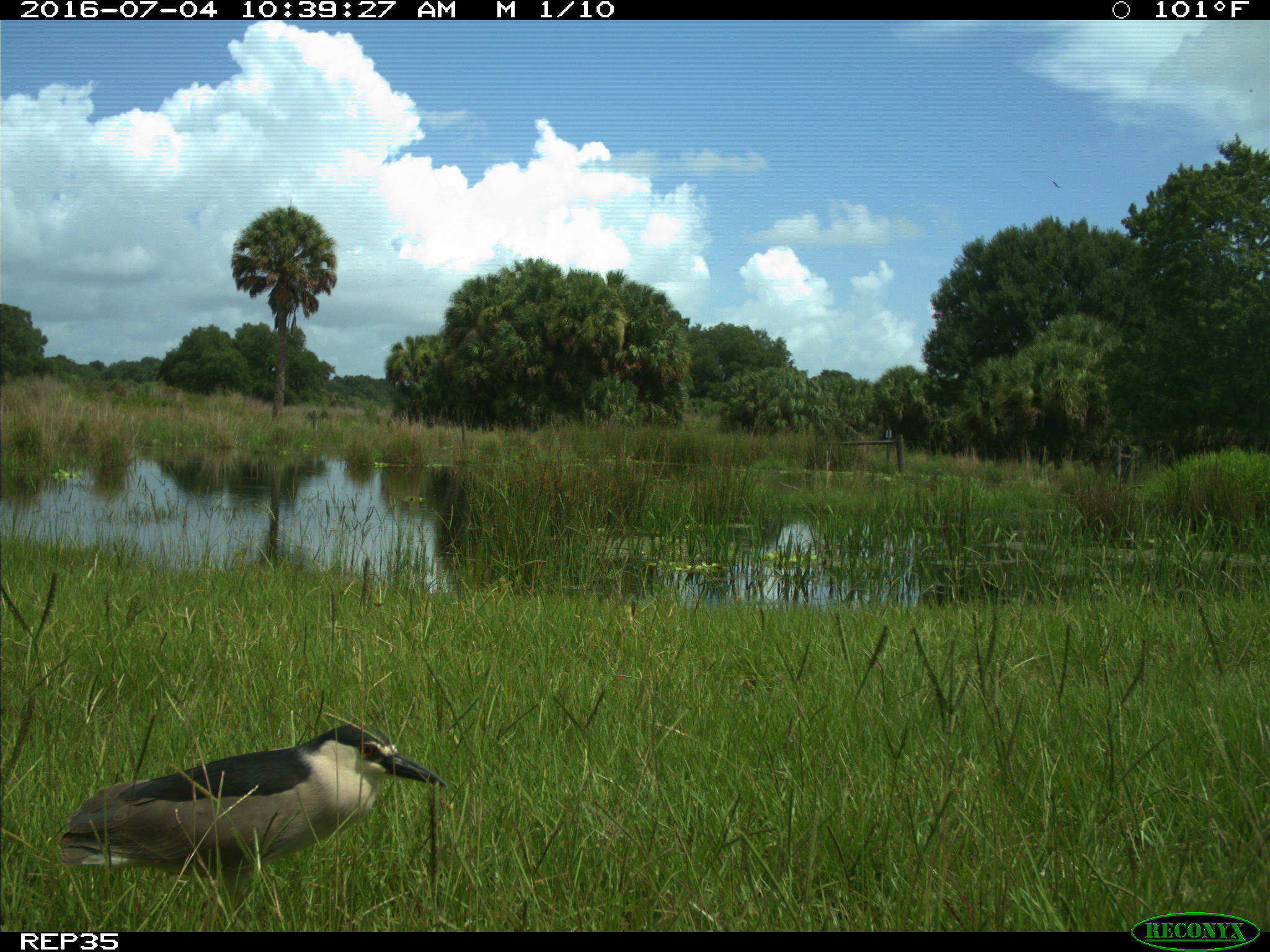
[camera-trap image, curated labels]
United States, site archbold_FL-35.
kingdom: Animalia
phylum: Chordata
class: Aves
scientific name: Aves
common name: birds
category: unidentified bird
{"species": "unidentified bird (birds) (Aves)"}